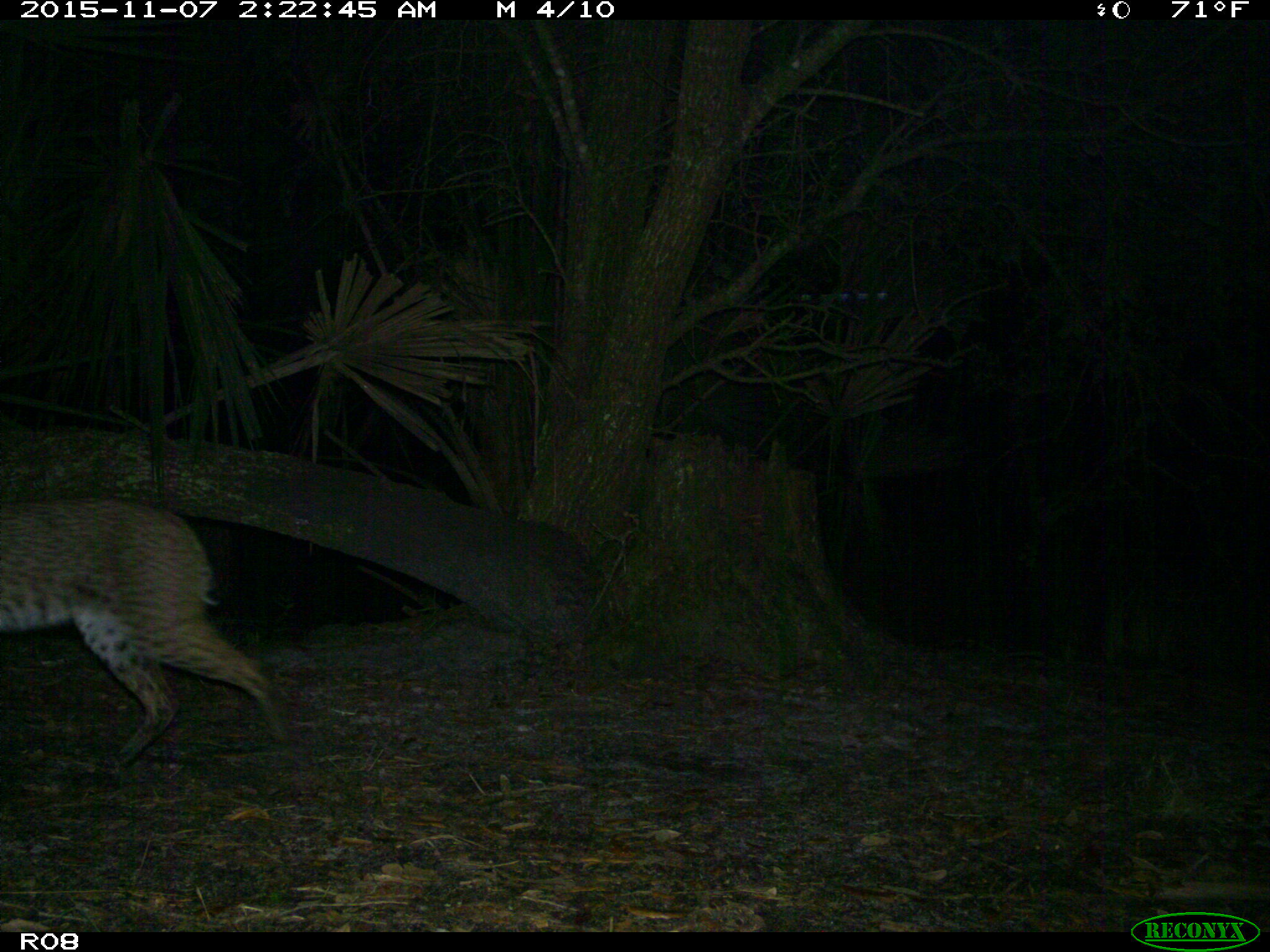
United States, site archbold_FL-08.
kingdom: Animalia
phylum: Chordata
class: Mammalia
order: Carnivora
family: Felidae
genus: Lynx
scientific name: Lynx rufus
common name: bobcat